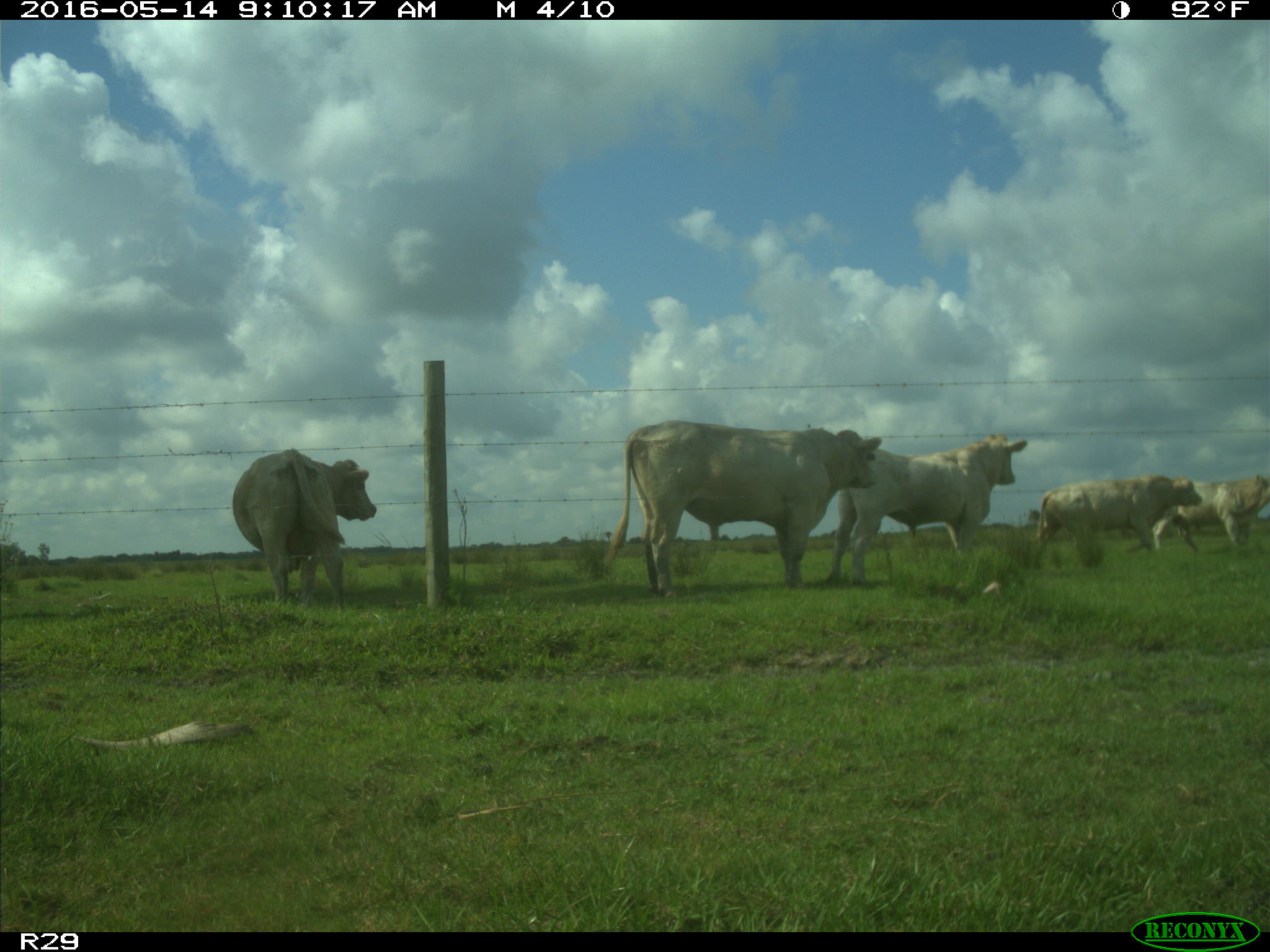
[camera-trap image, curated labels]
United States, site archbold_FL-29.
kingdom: Animalia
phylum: Chordata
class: Mammalia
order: Artiodactyla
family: Bovidae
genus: Bos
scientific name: Bos taurus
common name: domestic cow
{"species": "Bos taurus (domestic cow)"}